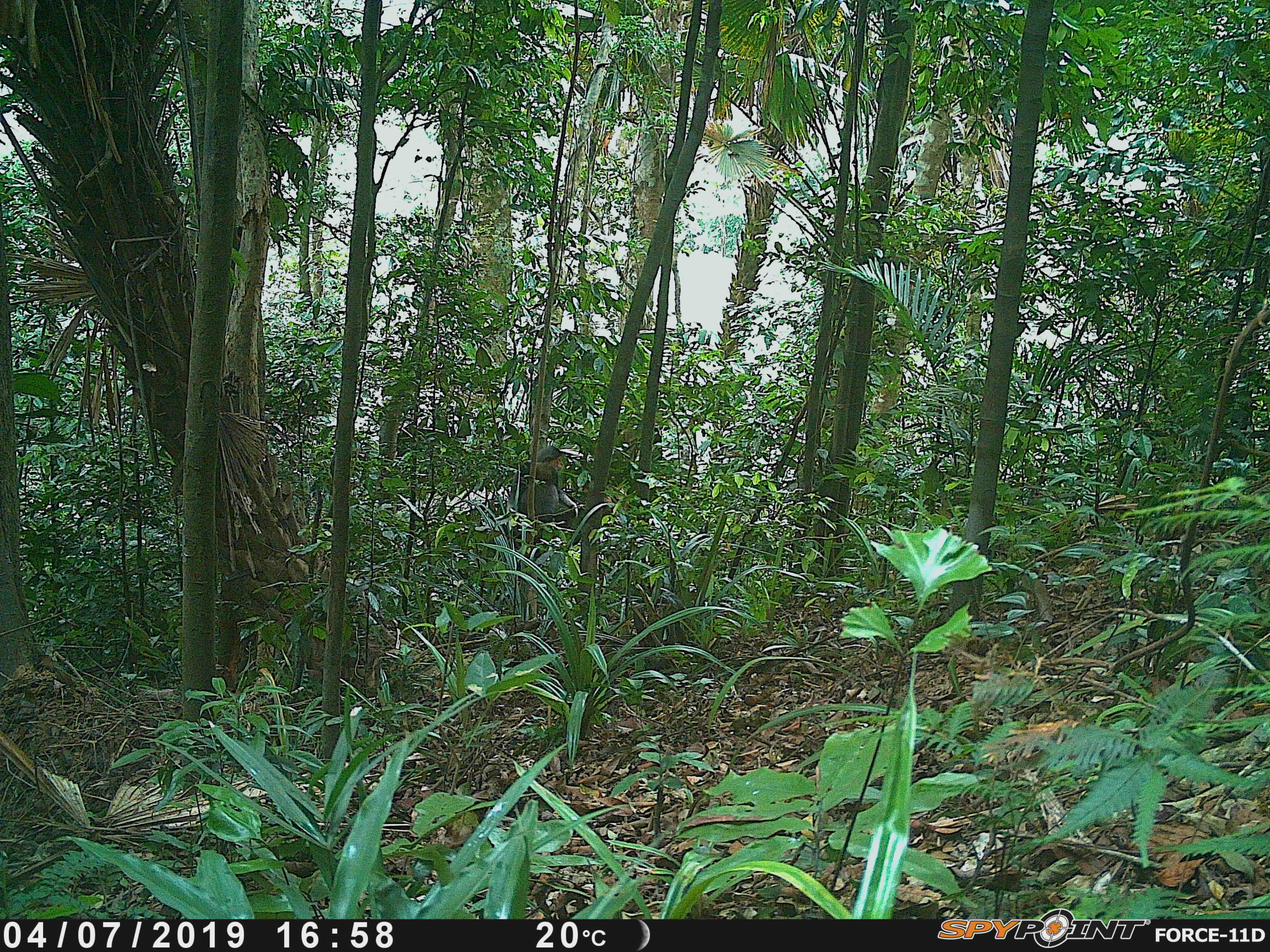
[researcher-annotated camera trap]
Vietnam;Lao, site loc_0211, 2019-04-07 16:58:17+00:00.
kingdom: Animalia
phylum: Chordata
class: Mammalia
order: Primates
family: Cercopithecidae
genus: Pygathrix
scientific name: Pygathrix nemaeus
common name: red-shanked douc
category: red shanked douc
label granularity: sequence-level